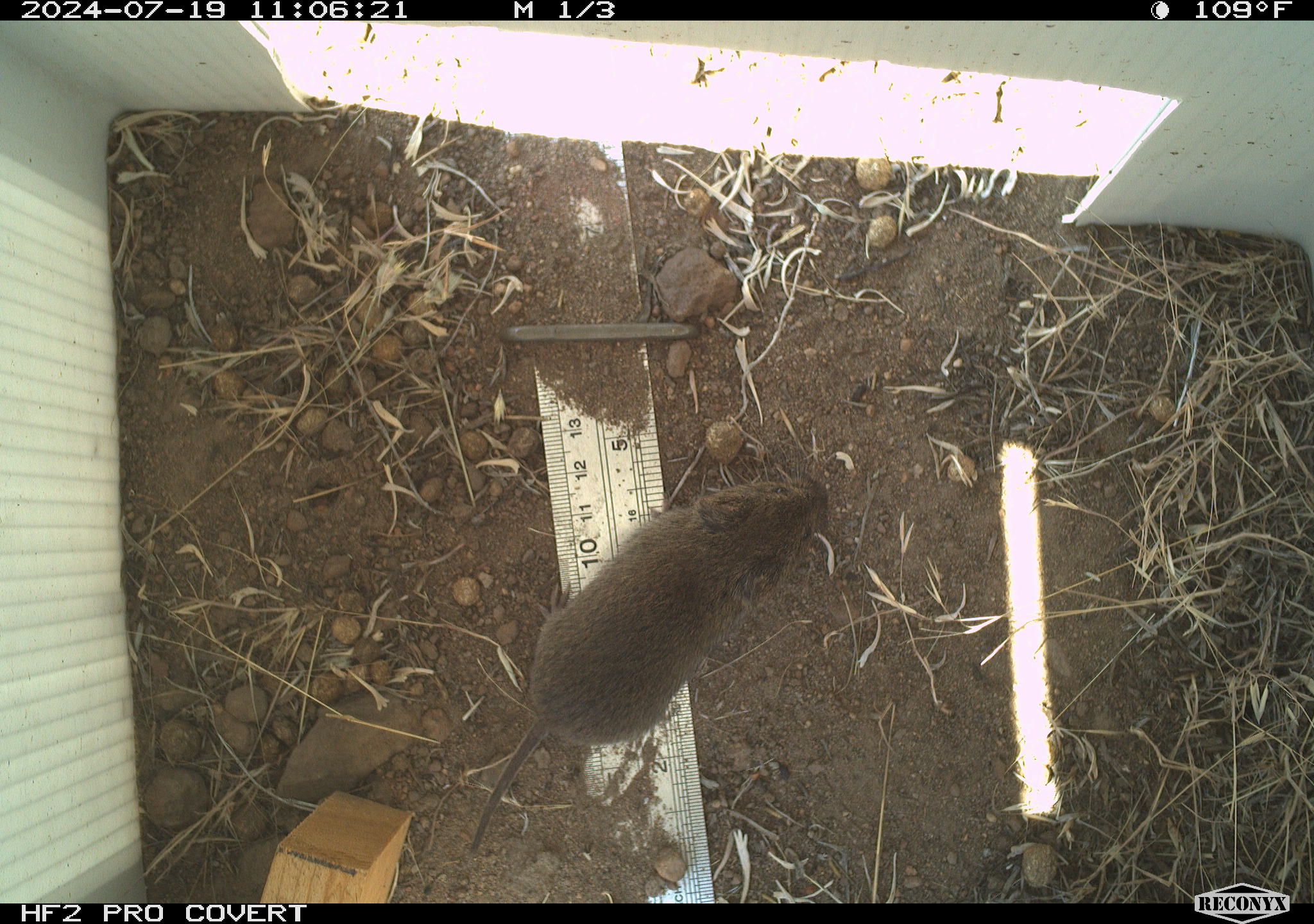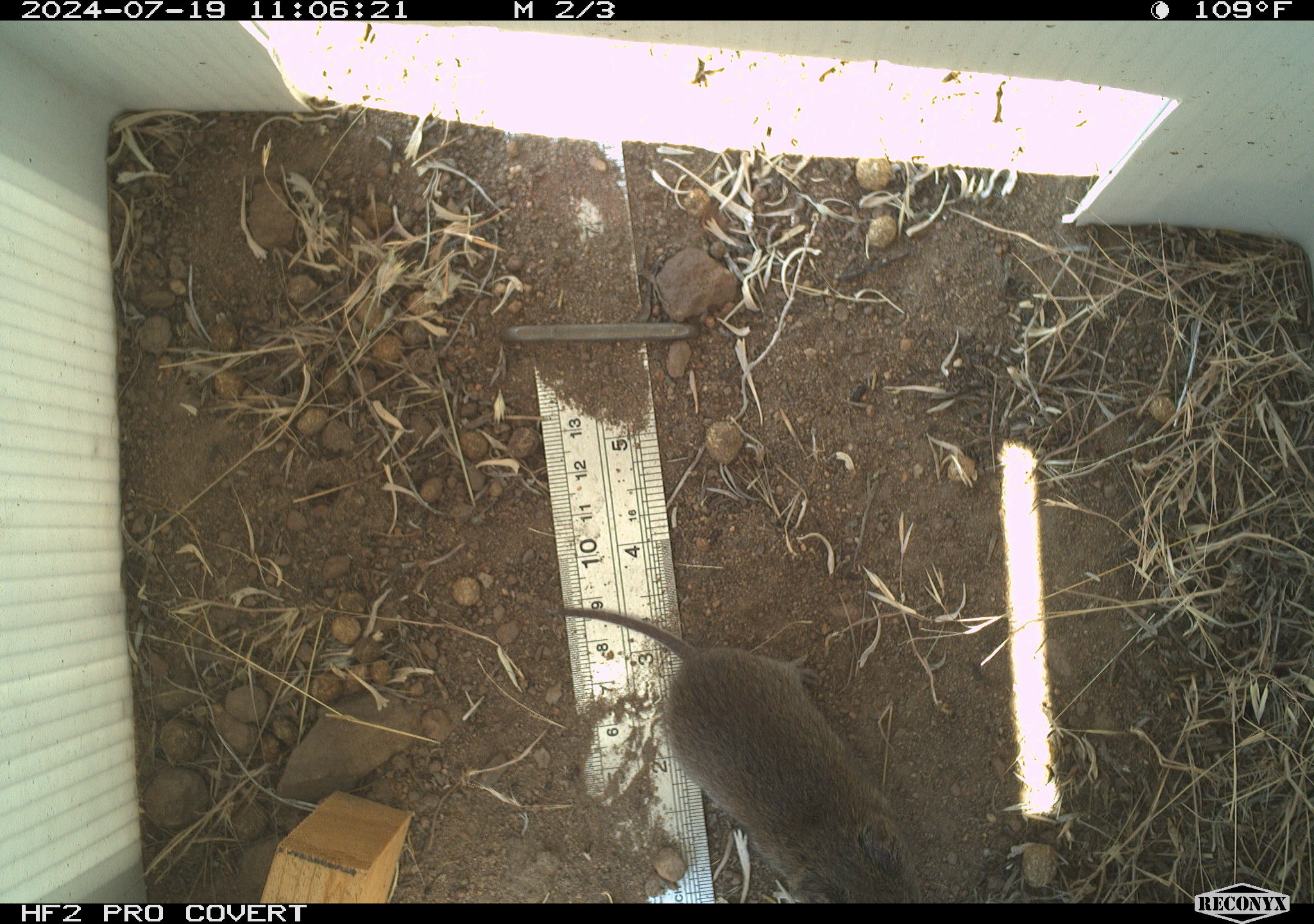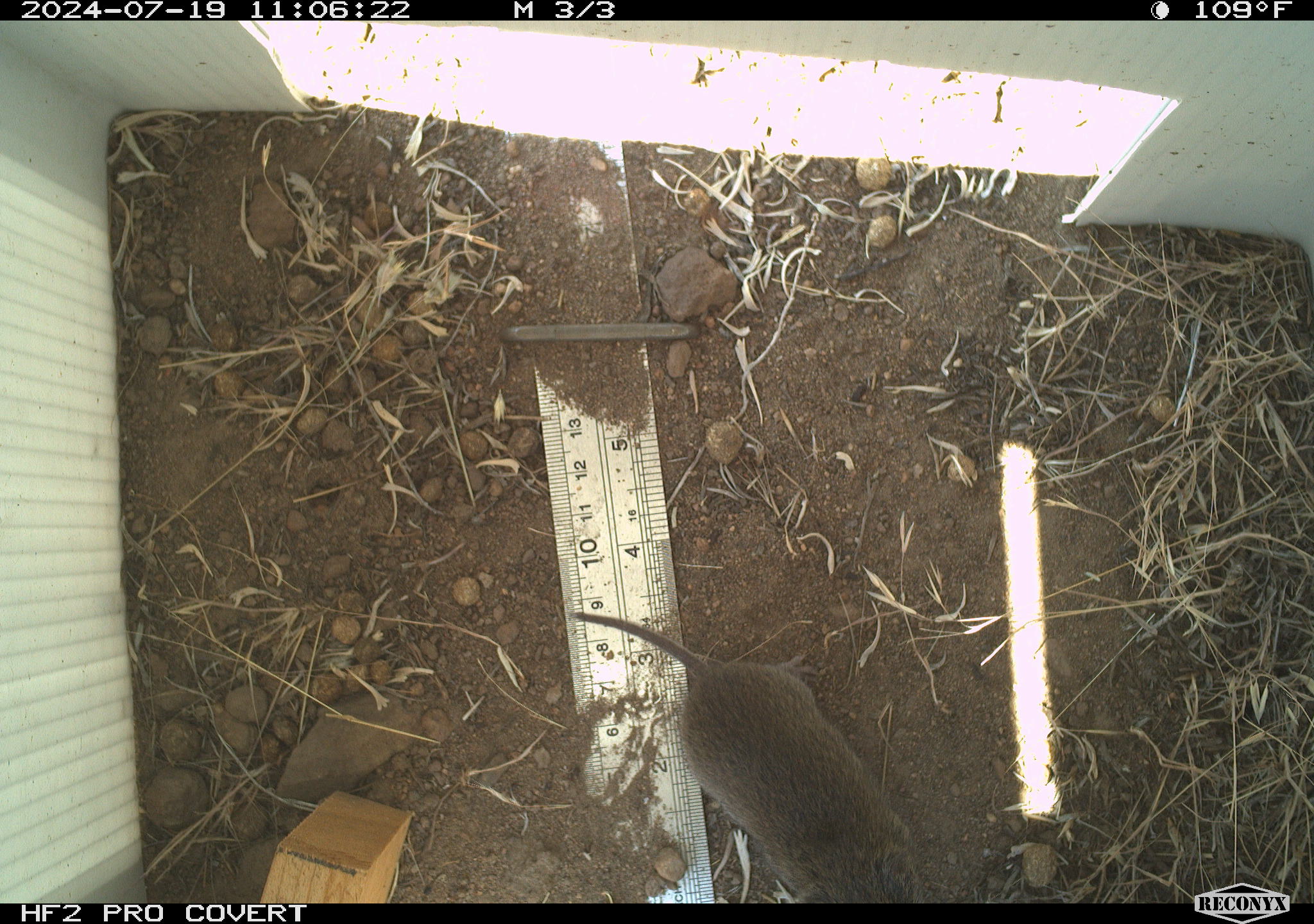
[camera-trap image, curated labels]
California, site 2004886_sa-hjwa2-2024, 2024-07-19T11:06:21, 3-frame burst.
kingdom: Animalia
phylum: Chordata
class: Mammalia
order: Rodentia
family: Cricetidae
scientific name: Cricetidae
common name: hamsters, voles, lemmings, and allies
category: cricetidae family